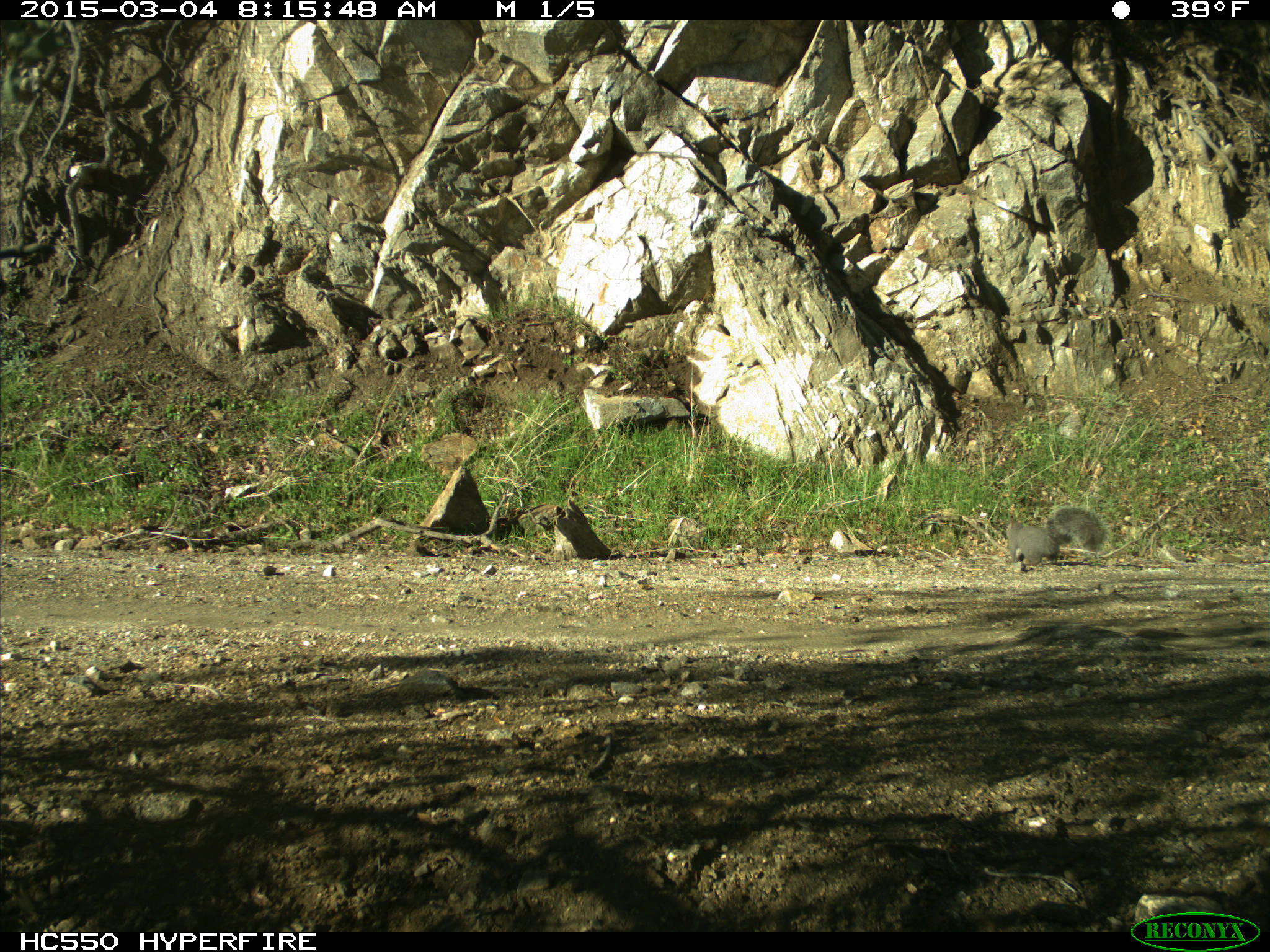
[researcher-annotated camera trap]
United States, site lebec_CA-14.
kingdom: Animalia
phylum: Chordata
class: Mammalia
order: Rodentia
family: Sciuridae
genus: Sciurus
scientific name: Sciurus carolinensis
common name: eastern gray squirrel